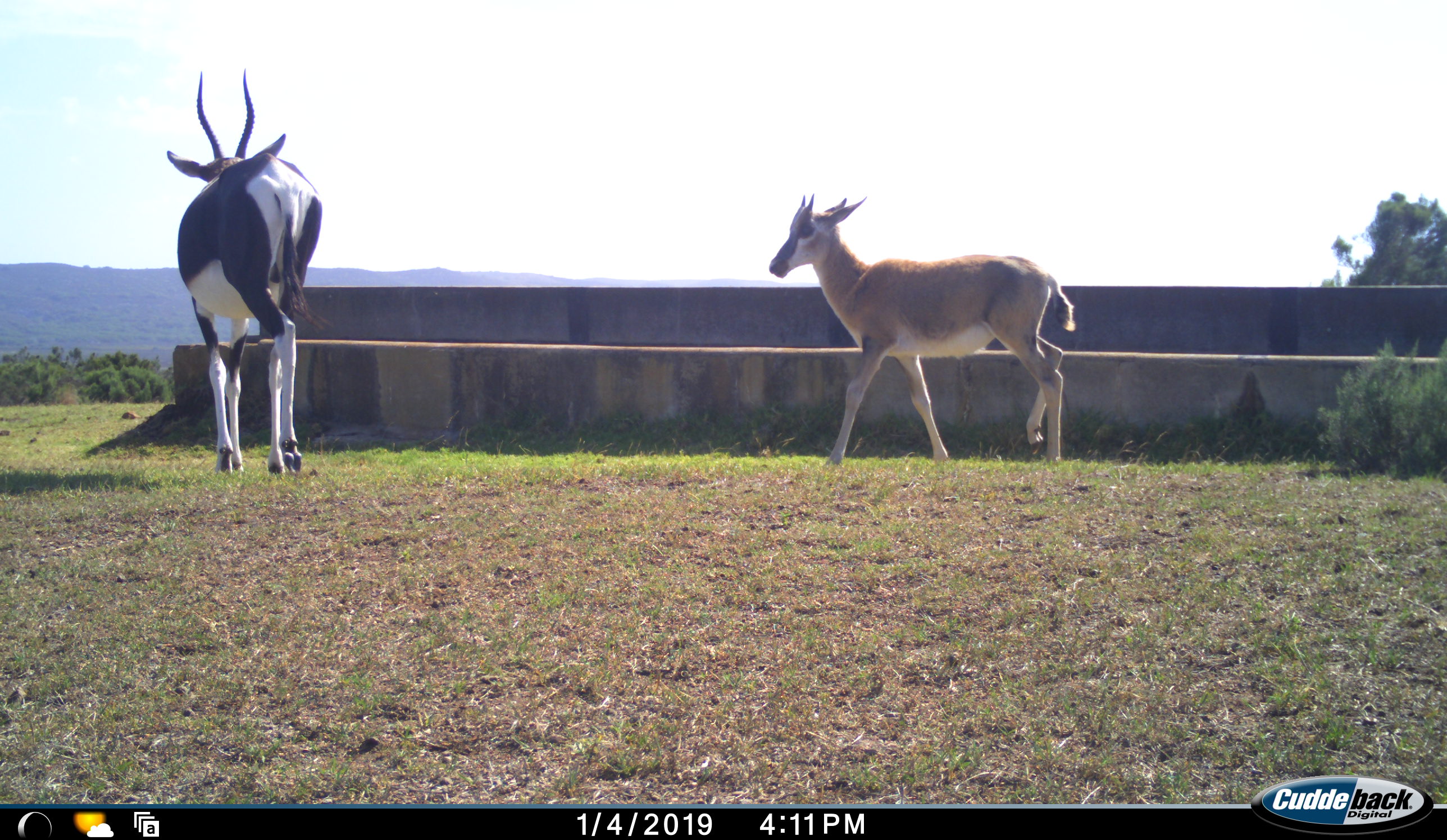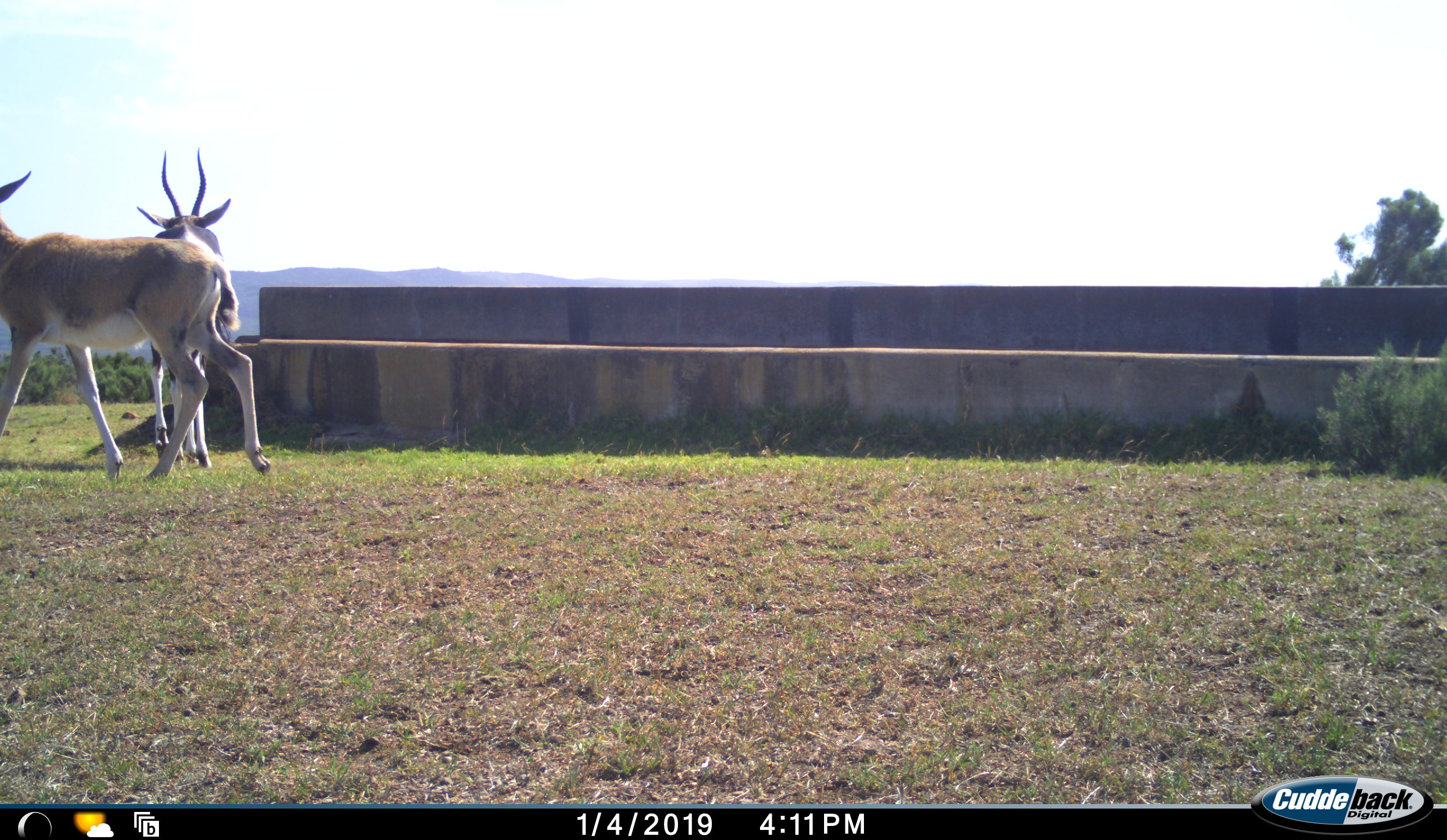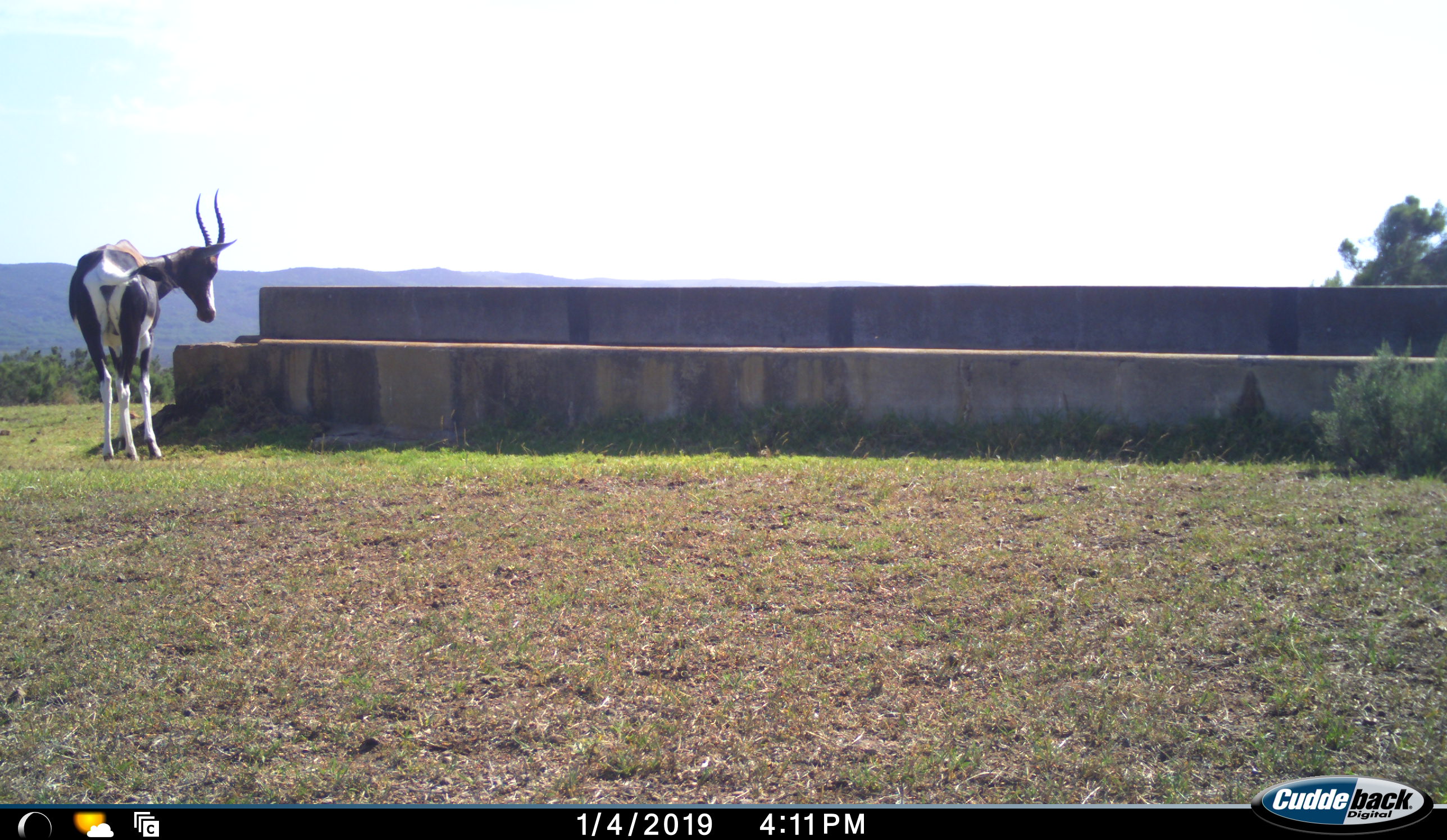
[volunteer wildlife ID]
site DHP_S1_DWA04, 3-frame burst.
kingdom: Animalia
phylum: Chordata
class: Mammalia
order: Artiodactyla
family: Bovidae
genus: Damaliscus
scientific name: Damaliscus pygargus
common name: bontebok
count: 2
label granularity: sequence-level